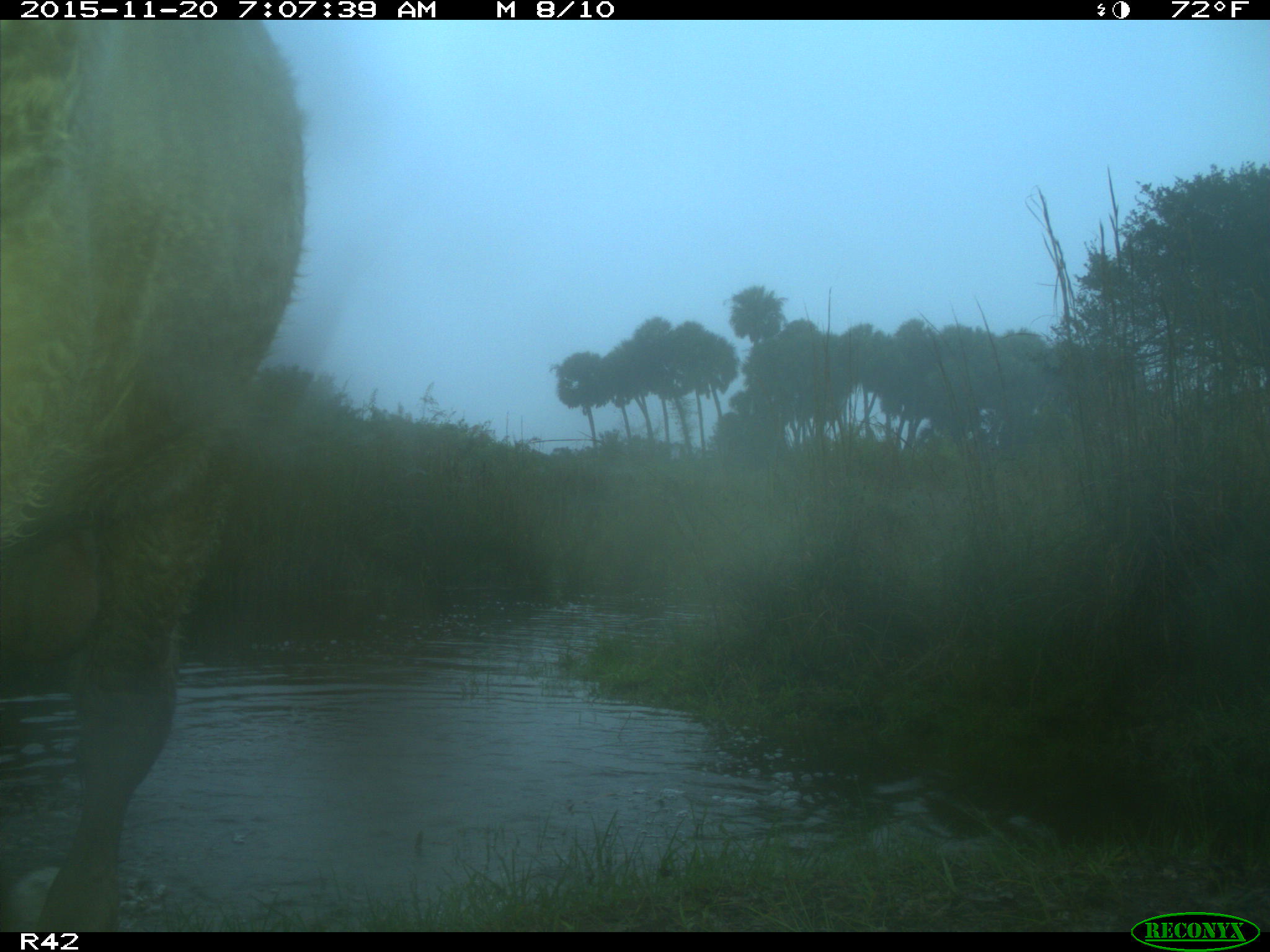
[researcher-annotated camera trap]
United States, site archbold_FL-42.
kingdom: Animalia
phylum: Chordata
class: Mammalia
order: Artiodactyla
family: Bovidae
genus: Bos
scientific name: Bos taurus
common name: domestic cow